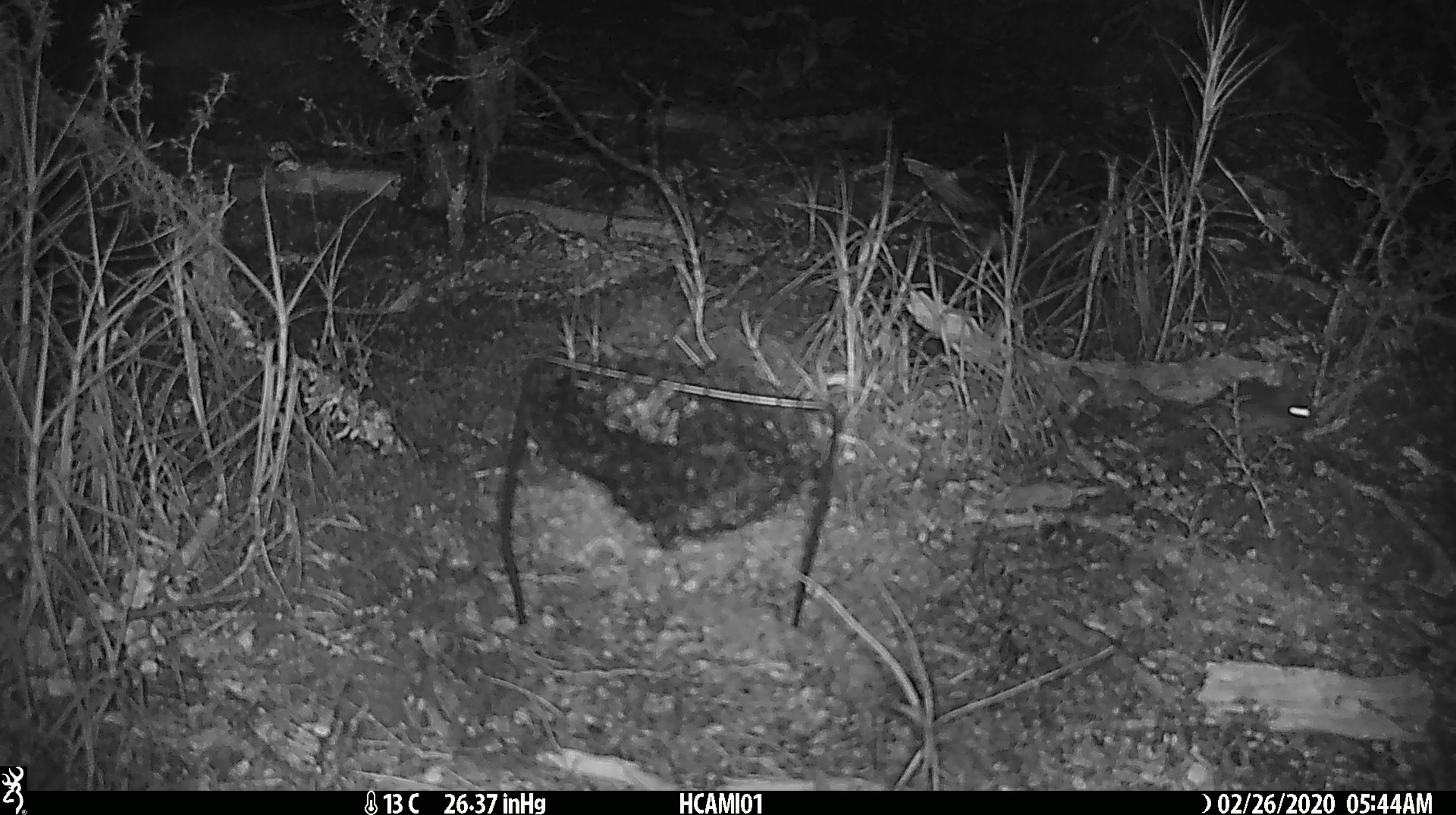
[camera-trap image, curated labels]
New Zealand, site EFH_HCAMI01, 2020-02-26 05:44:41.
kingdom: Animalia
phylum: Chordata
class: Mammalia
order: Rodentia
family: Muridae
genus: Mus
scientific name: Mus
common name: mouse